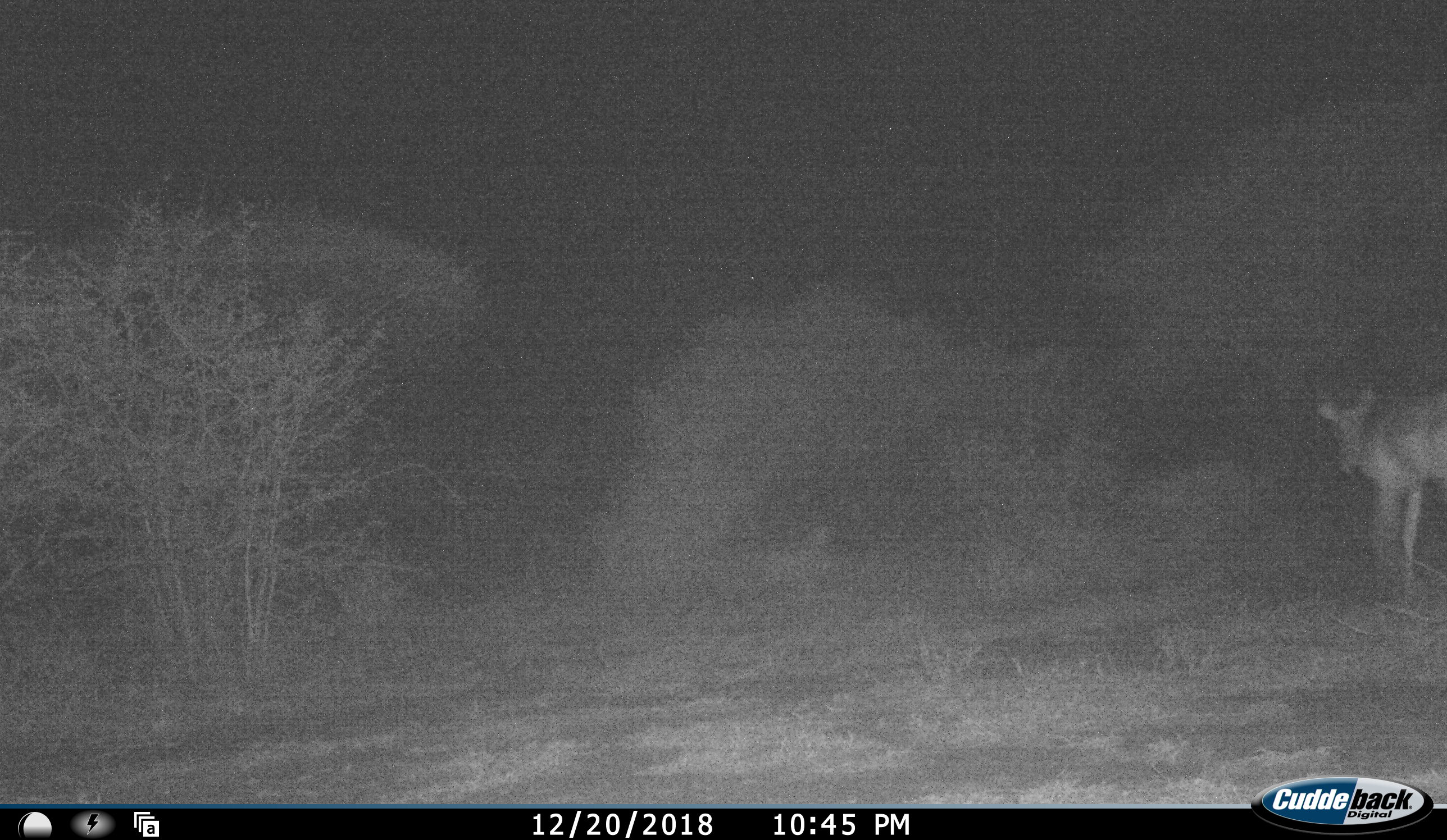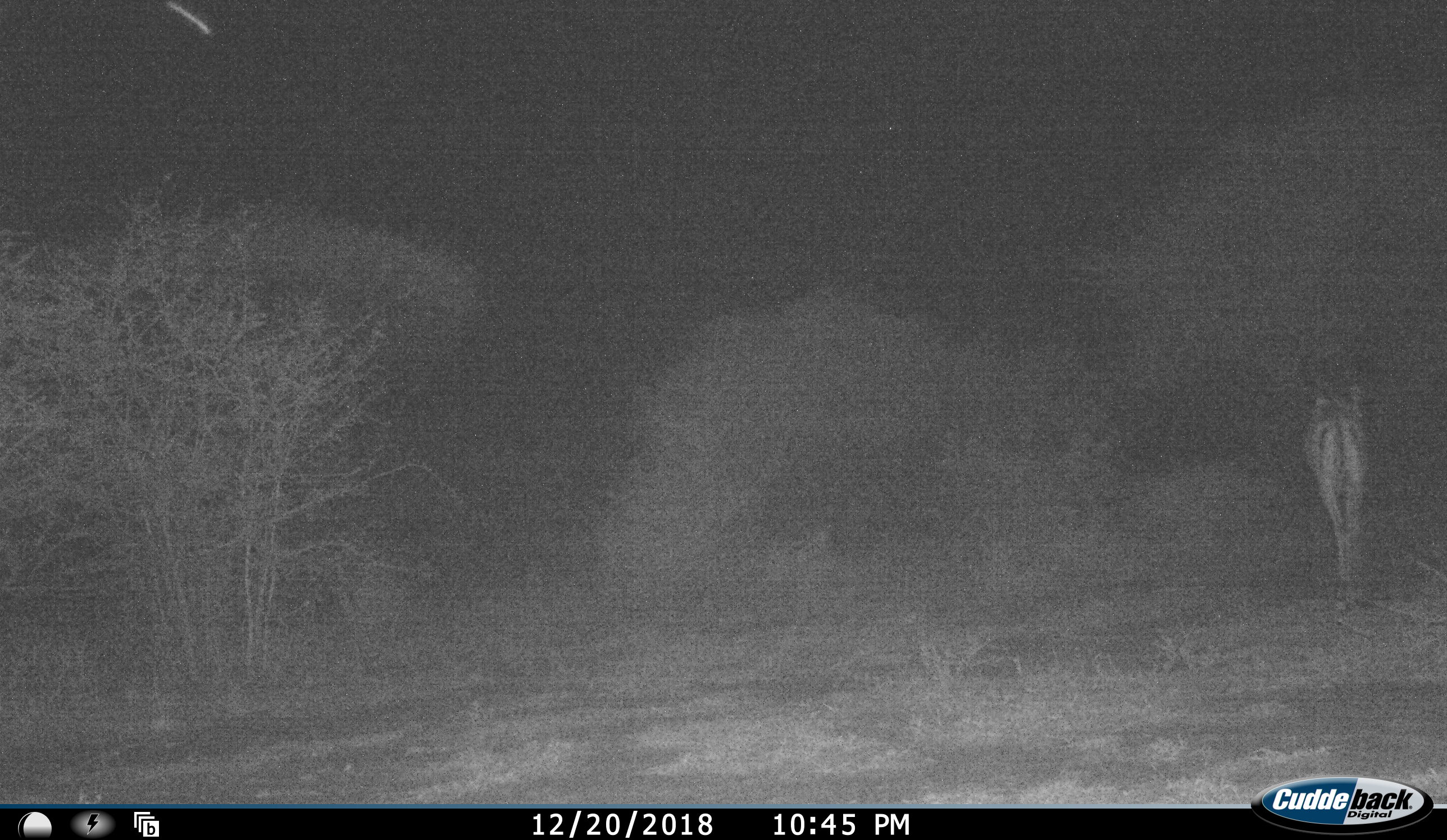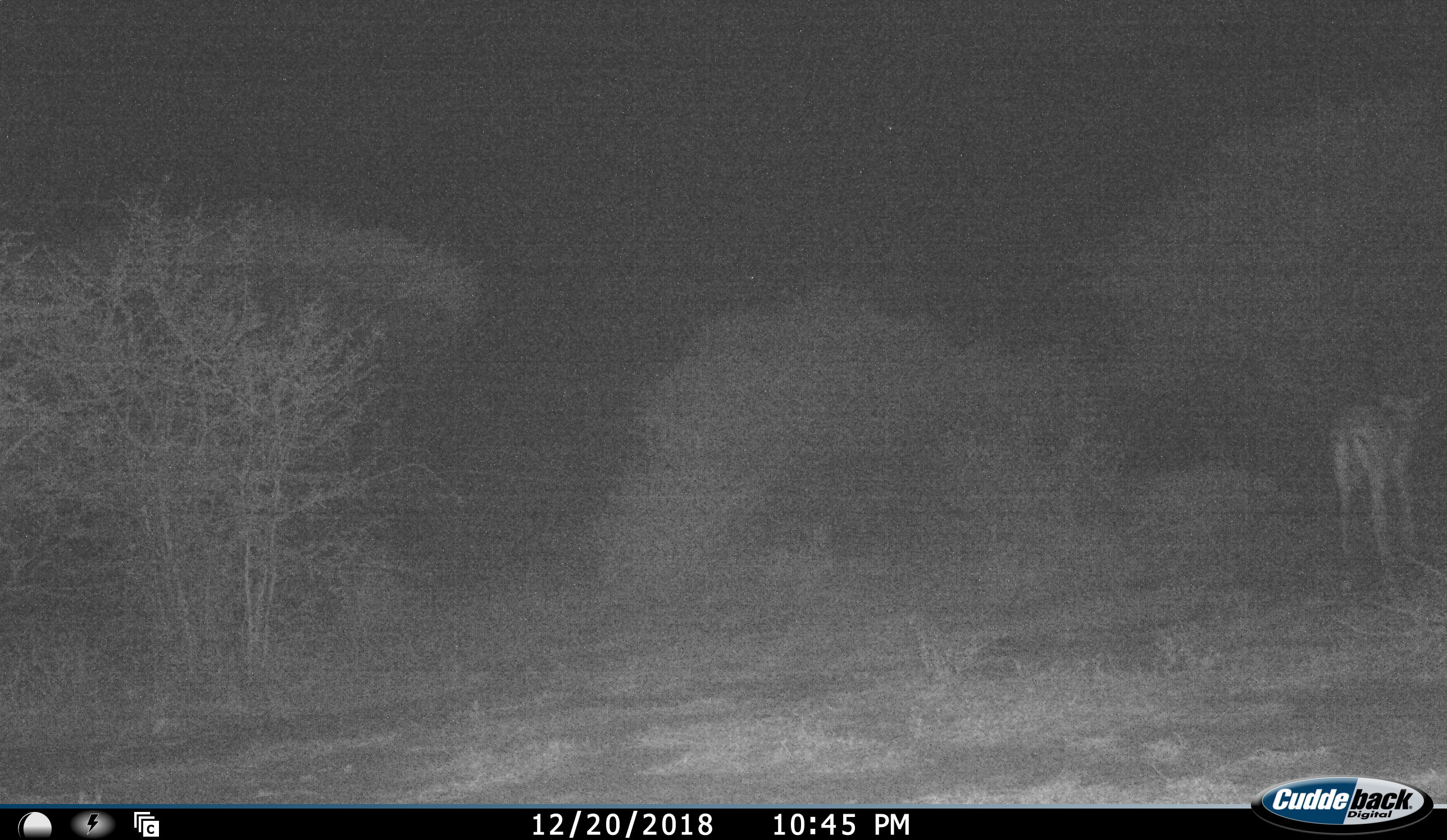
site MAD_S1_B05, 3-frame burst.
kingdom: Animalia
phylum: Chordata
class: Mammalia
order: Artiodactyla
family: Bovidae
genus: Aepyceros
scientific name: Aepyceros melampus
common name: impala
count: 1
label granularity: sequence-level